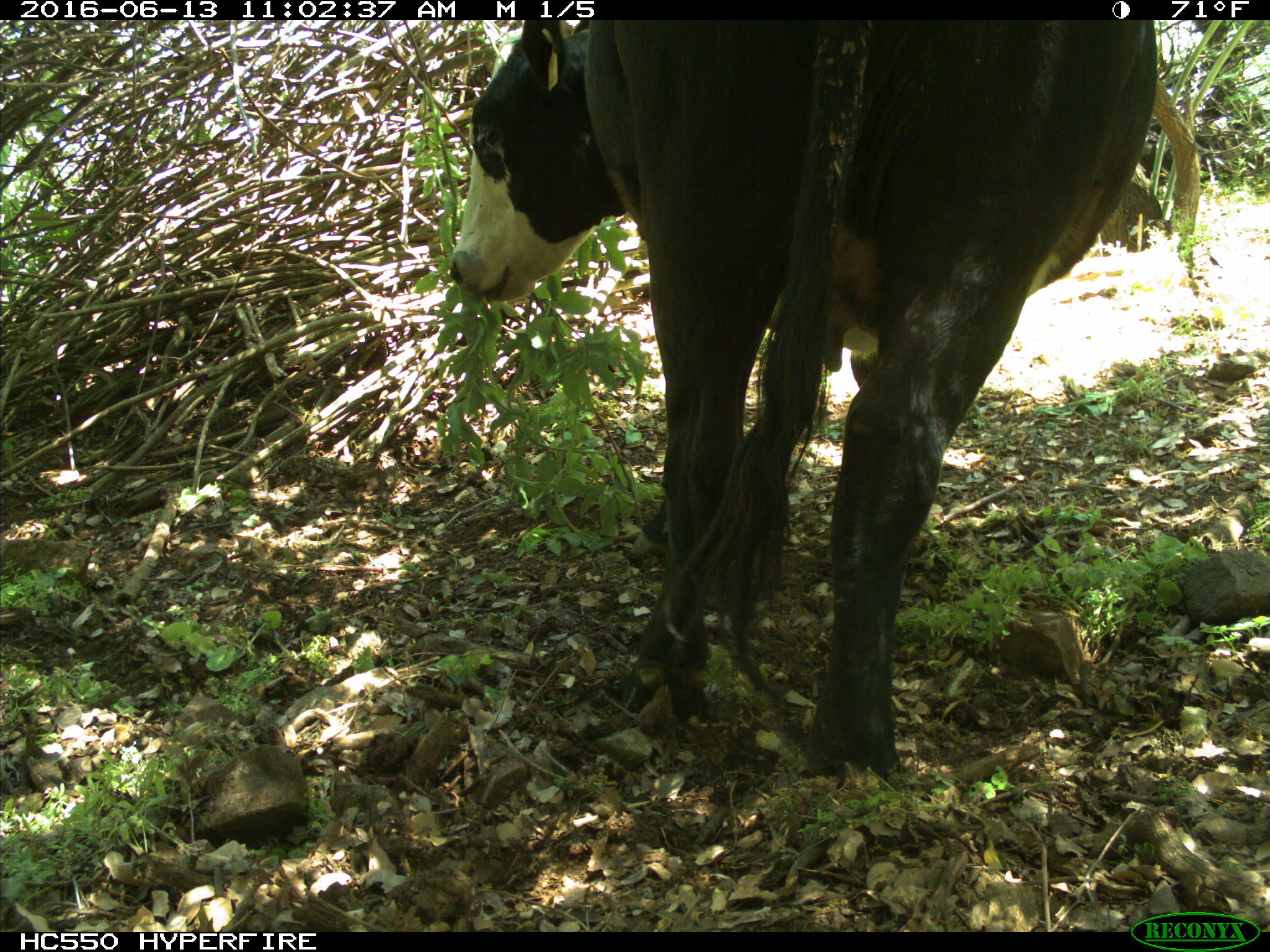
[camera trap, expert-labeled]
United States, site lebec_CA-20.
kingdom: Animalia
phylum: Chordata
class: Mammalia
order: Artiodactyla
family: Bovidae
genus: Bos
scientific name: Bos taurus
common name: domestic cow